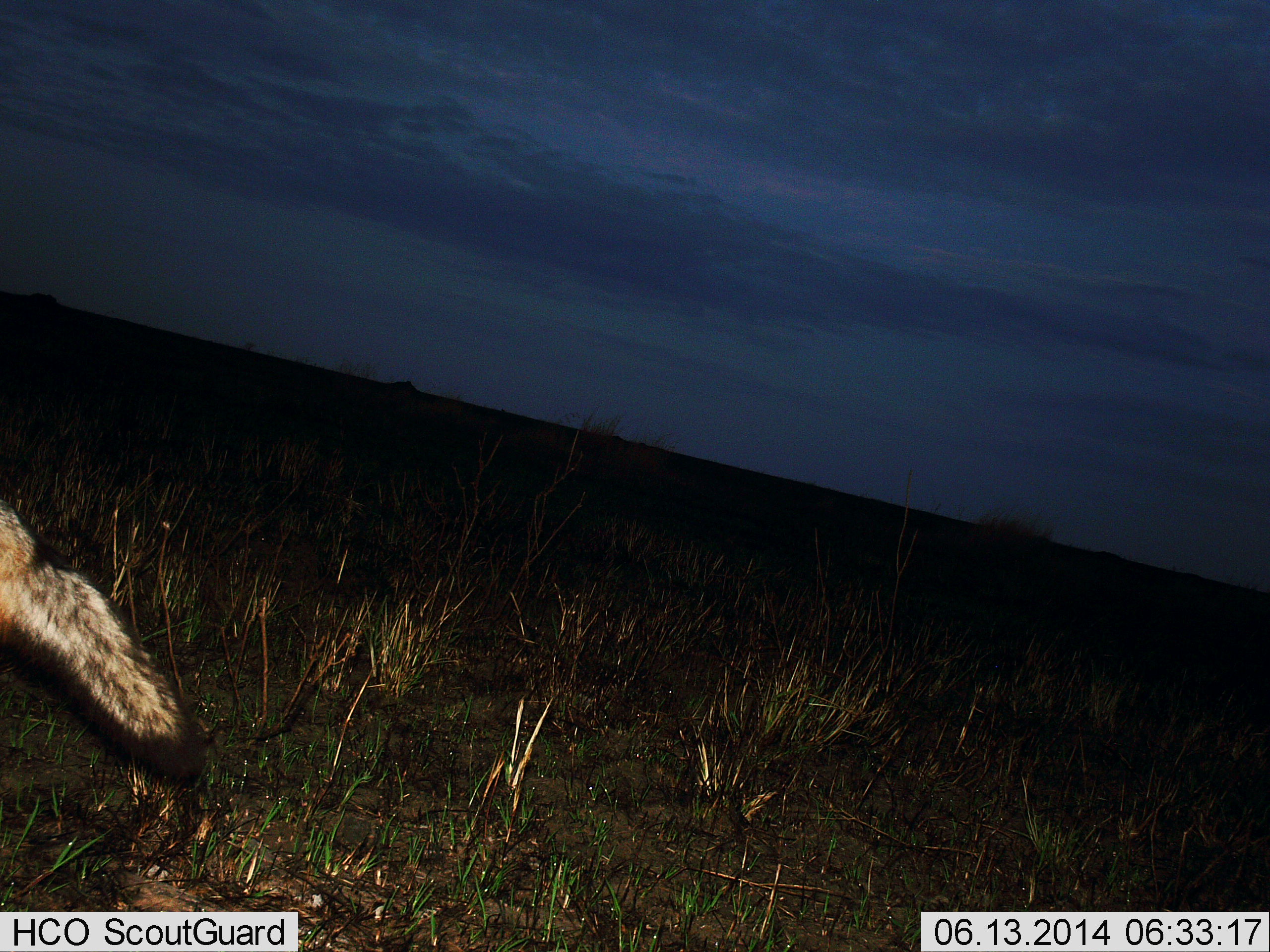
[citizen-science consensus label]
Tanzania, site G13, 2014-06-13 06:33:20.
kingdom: Animalia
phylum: Chordata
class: Mammalia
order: Carnivora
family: Hyaenidae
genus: Proteles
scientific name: Proteles cristatus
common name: aardwolf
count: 1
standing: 22%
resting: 0%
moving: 78%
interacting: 0%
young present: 0%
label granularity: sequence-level